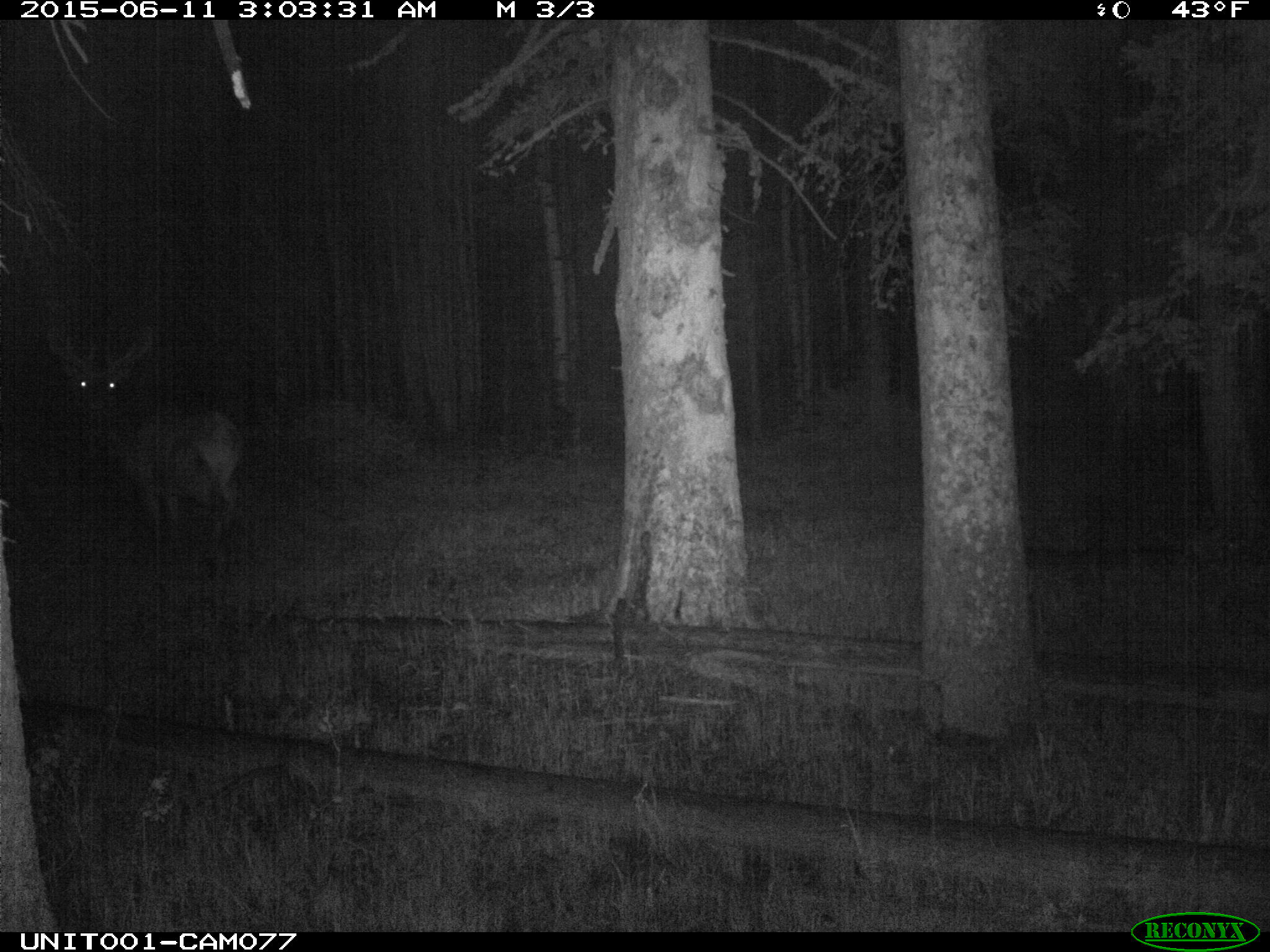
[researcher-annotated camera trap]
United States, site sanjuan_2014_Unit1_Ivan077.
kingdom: Animalia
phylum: Chordata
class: Mammalia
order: Artiodactyla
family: Cervidae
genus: Cervus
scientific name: Cervus elaphus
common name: red deer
Cervus elaphus (red deer).